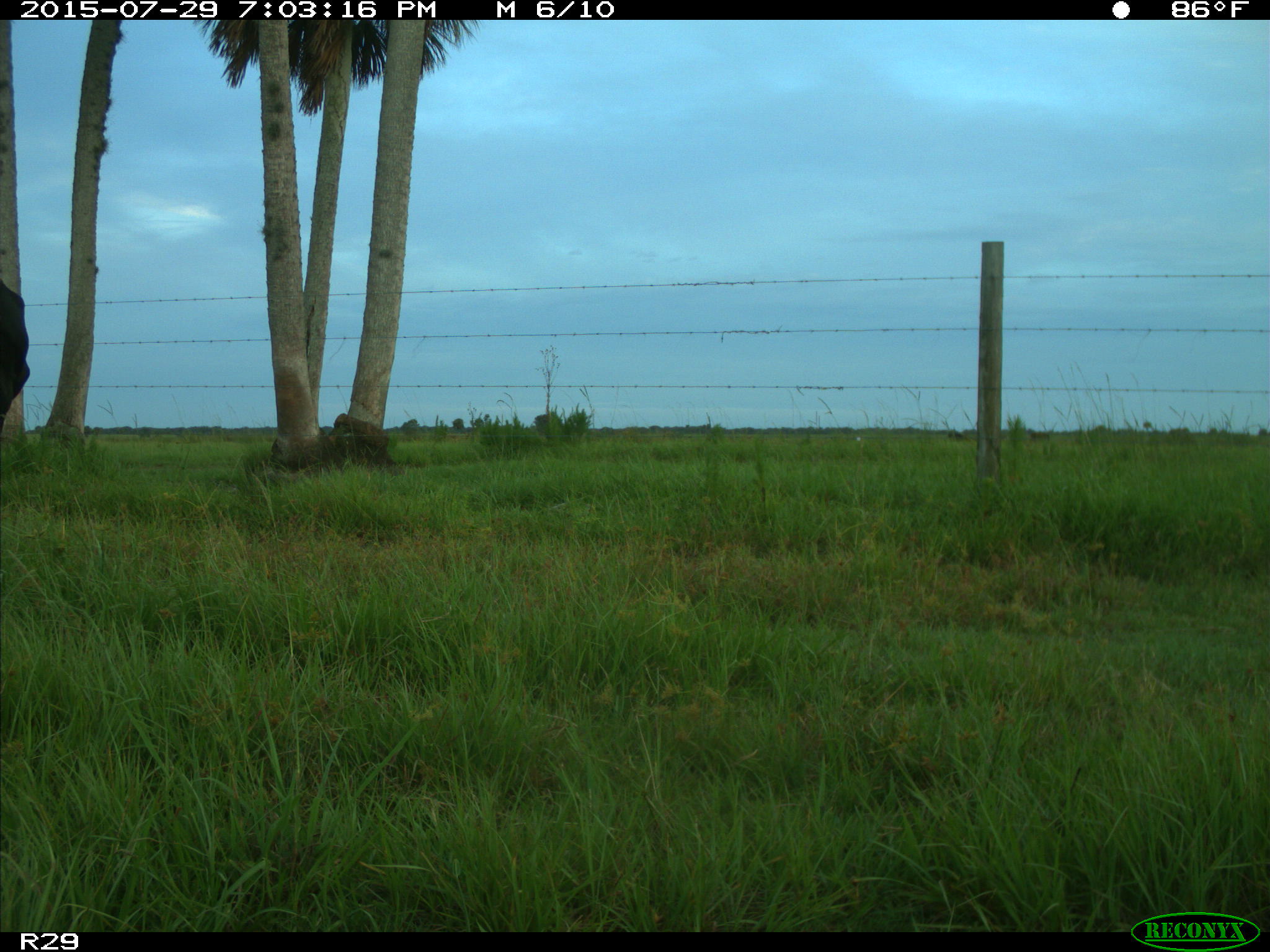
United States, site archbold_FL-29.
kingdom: Animalia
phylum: Chordata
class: Mammalia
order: Artiodactyla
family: Bovidae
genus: Bos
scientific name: Bos taurus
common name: domestic cow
Bos taurus (domestic cow).